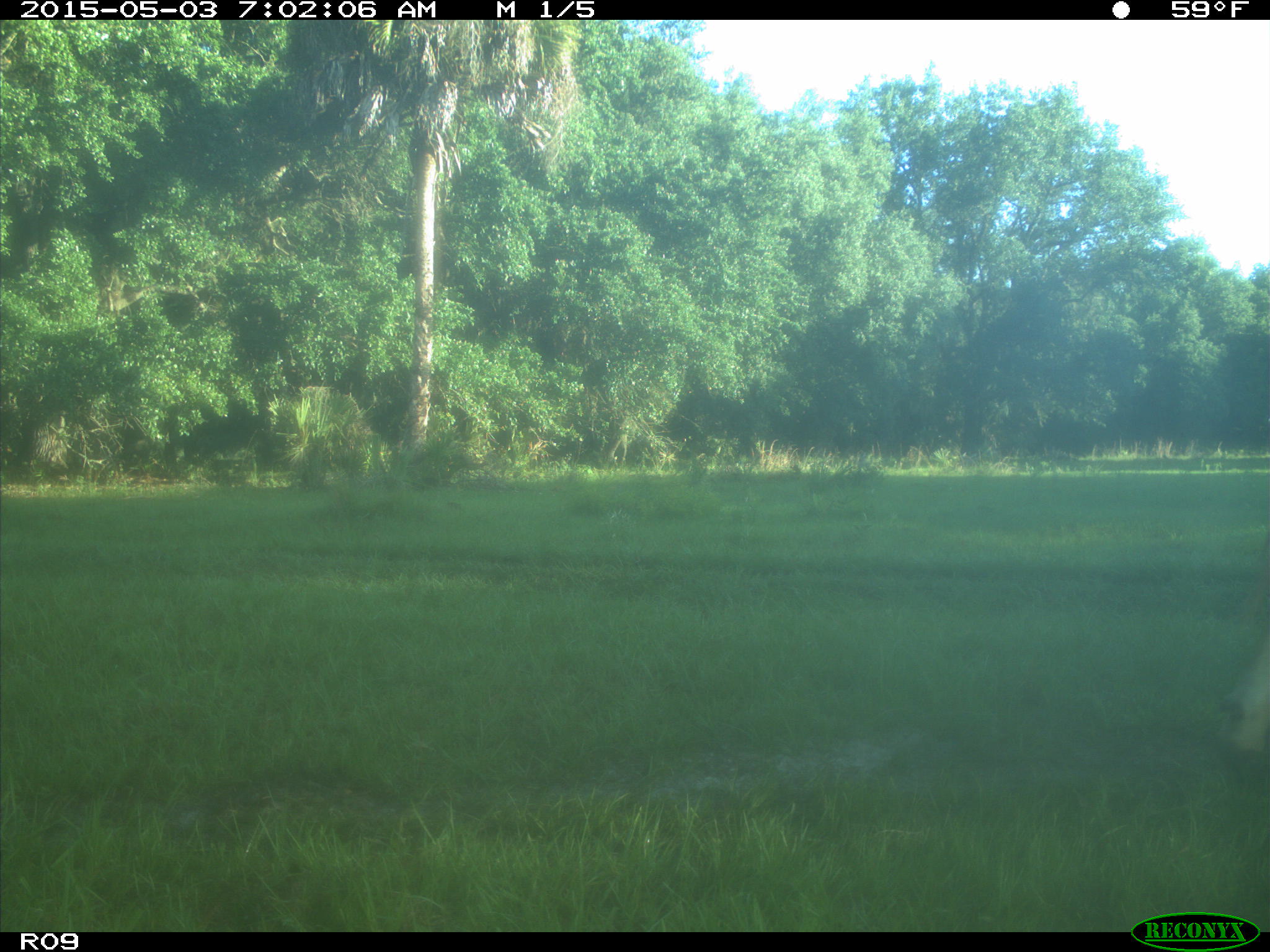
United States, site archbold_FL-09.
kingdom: Animalia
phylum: Chordata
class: Mammalia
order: Artiodactyla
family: Bovidae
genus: Bos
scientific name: Bos taurus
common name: domestic cow